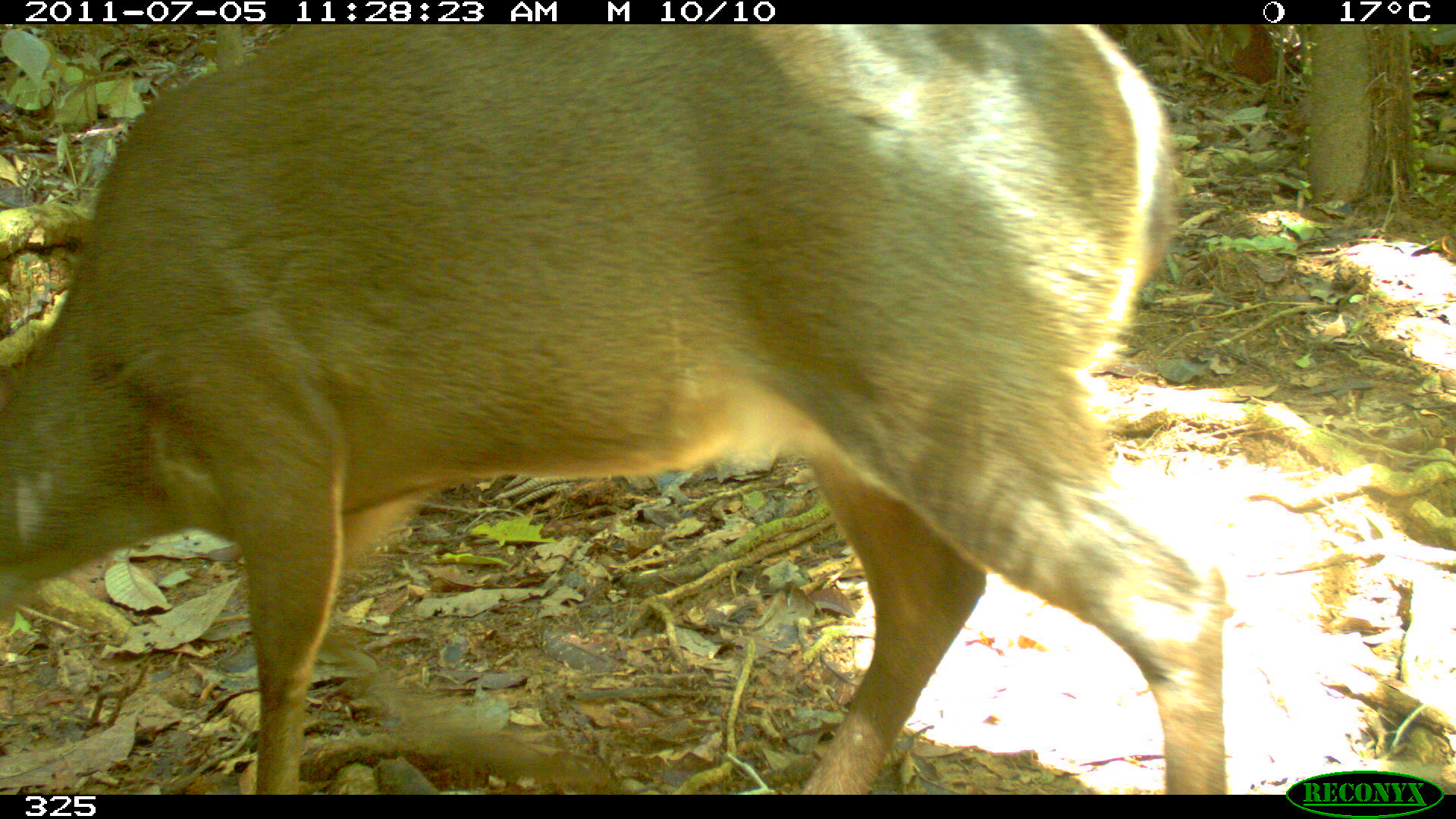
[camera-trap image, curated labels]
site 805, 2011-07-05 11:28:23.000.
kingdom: Animalia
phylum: Chordata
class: Mammalia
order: Artiodactyla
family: Cervidae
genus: Mazama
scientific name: Mazama gouazoubira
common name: gray brocket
Mazama gouazoubira (gray brocket).